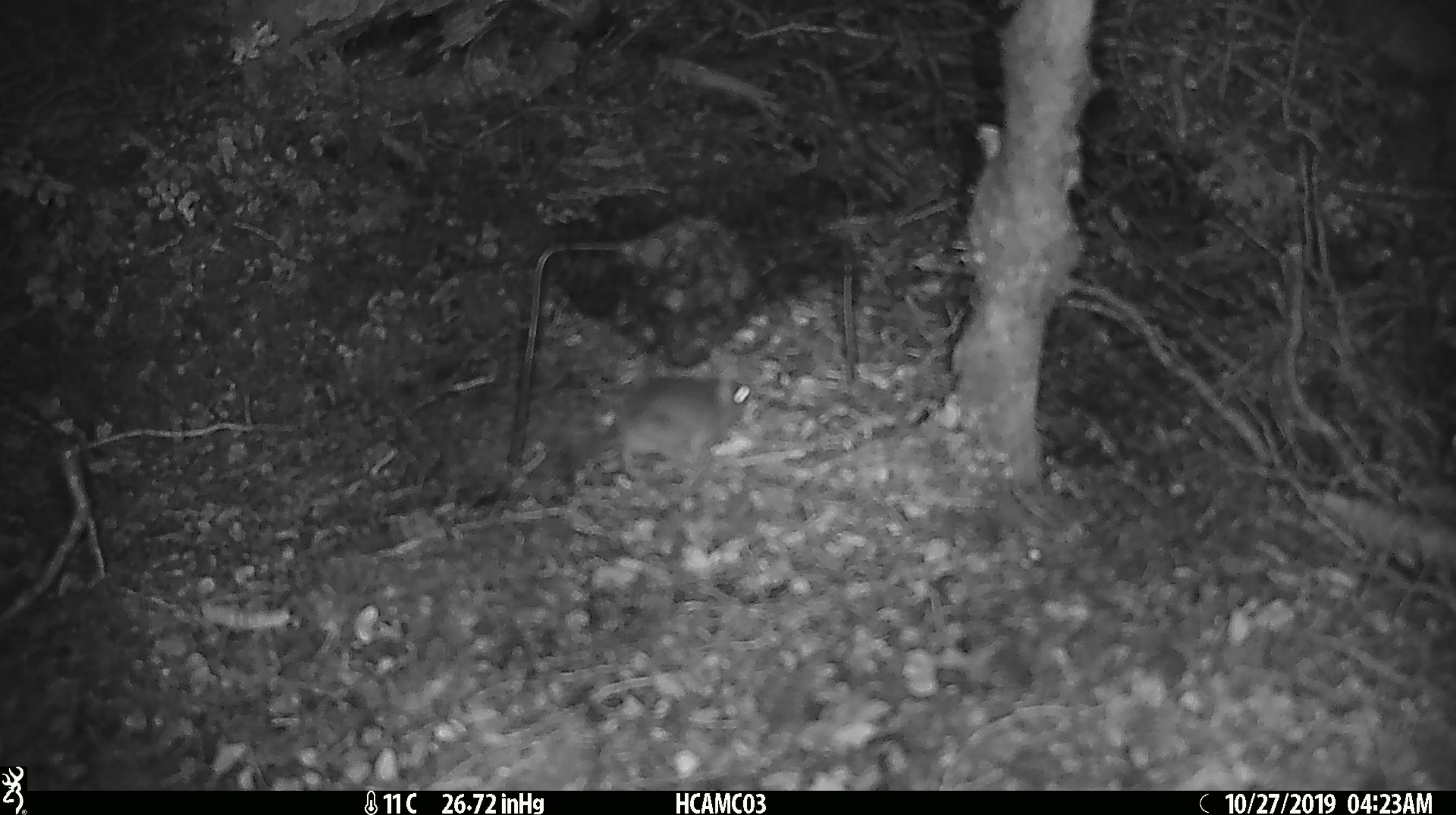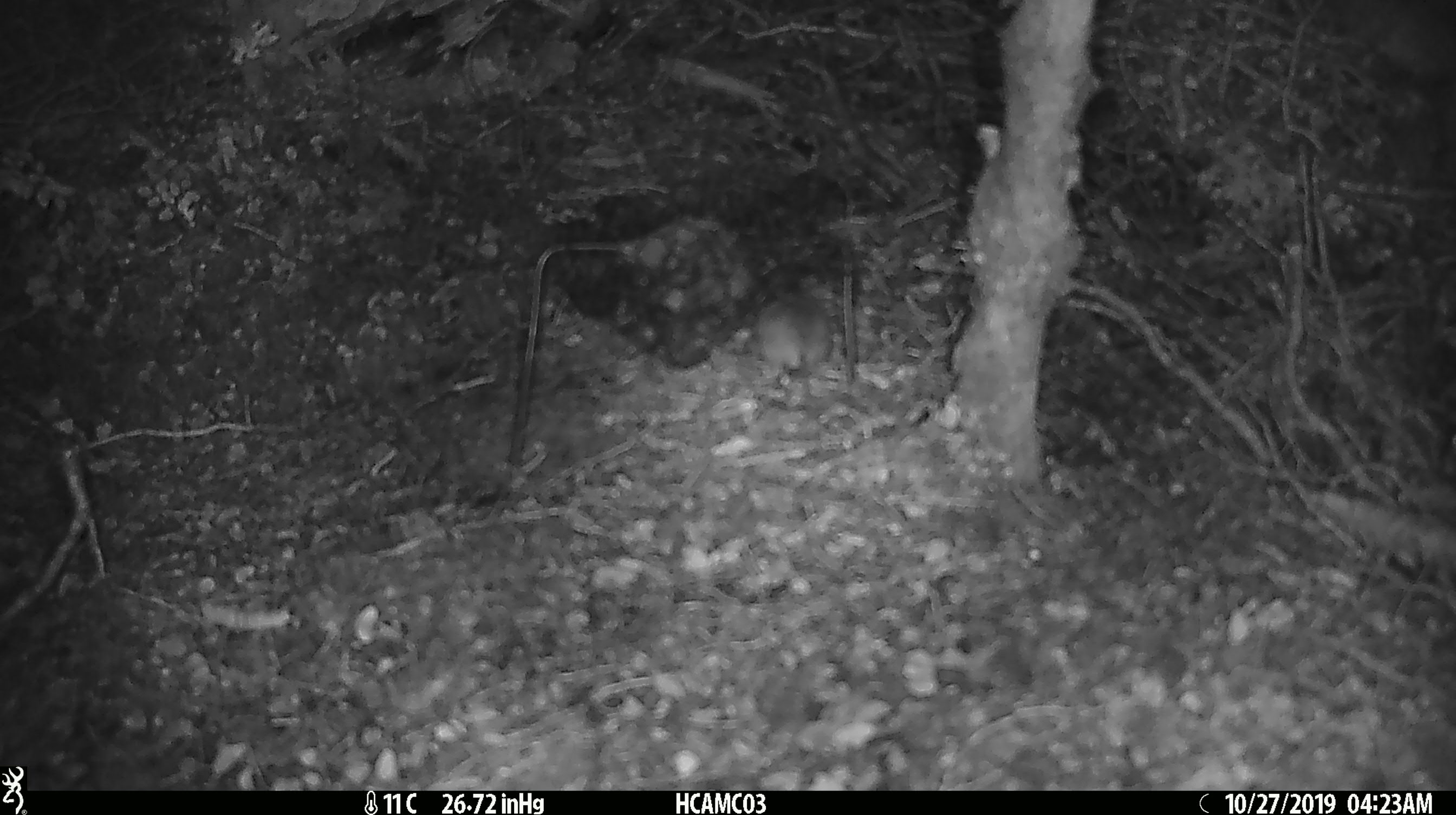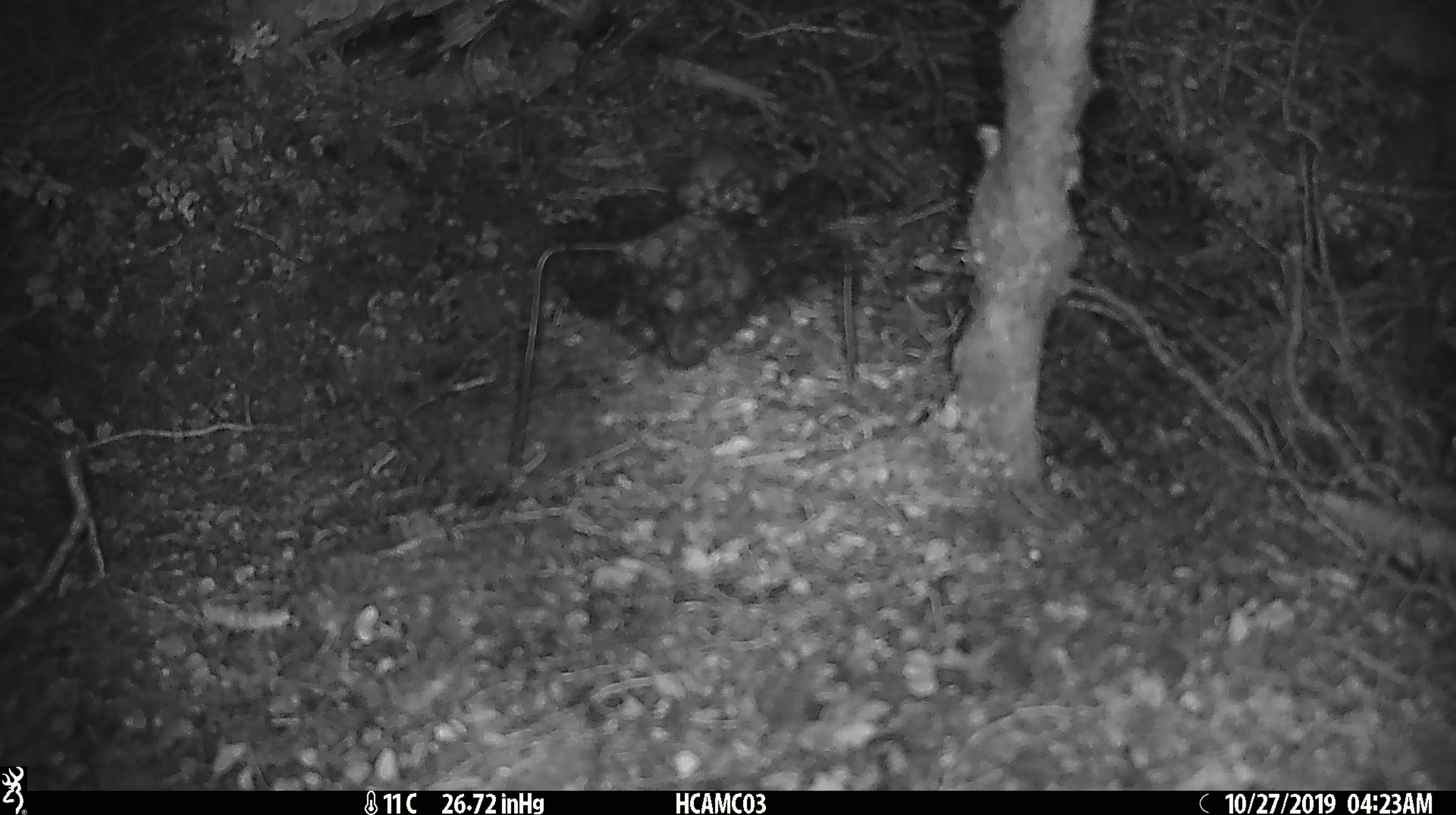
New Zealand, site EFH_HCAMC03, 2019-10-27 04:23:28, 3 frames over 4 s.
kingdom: Animalia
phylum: Chordata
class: Mammalia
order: Rodentia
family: Muridae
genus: Mus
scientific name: Mus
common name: mouse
Mouse (Mus).